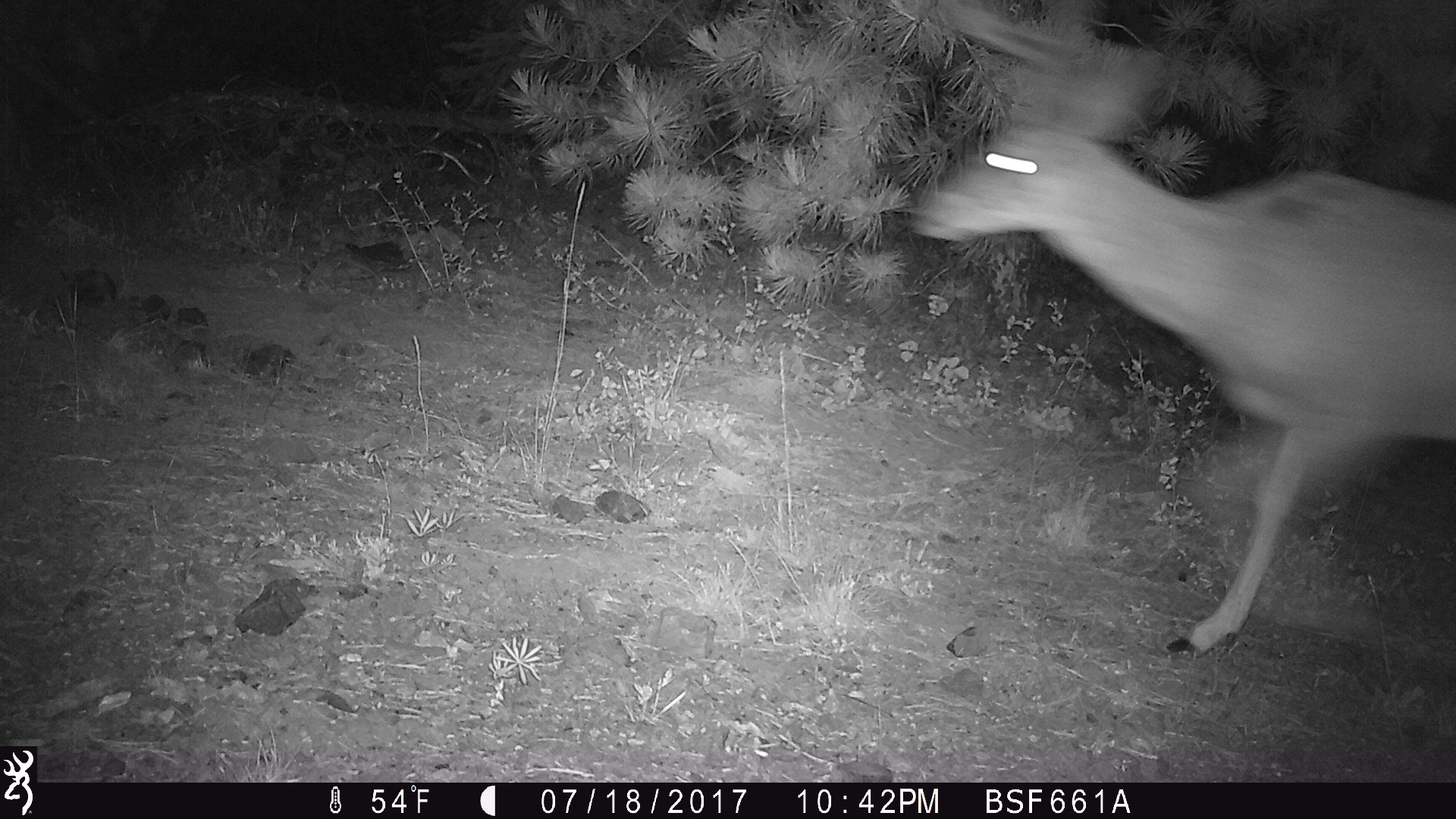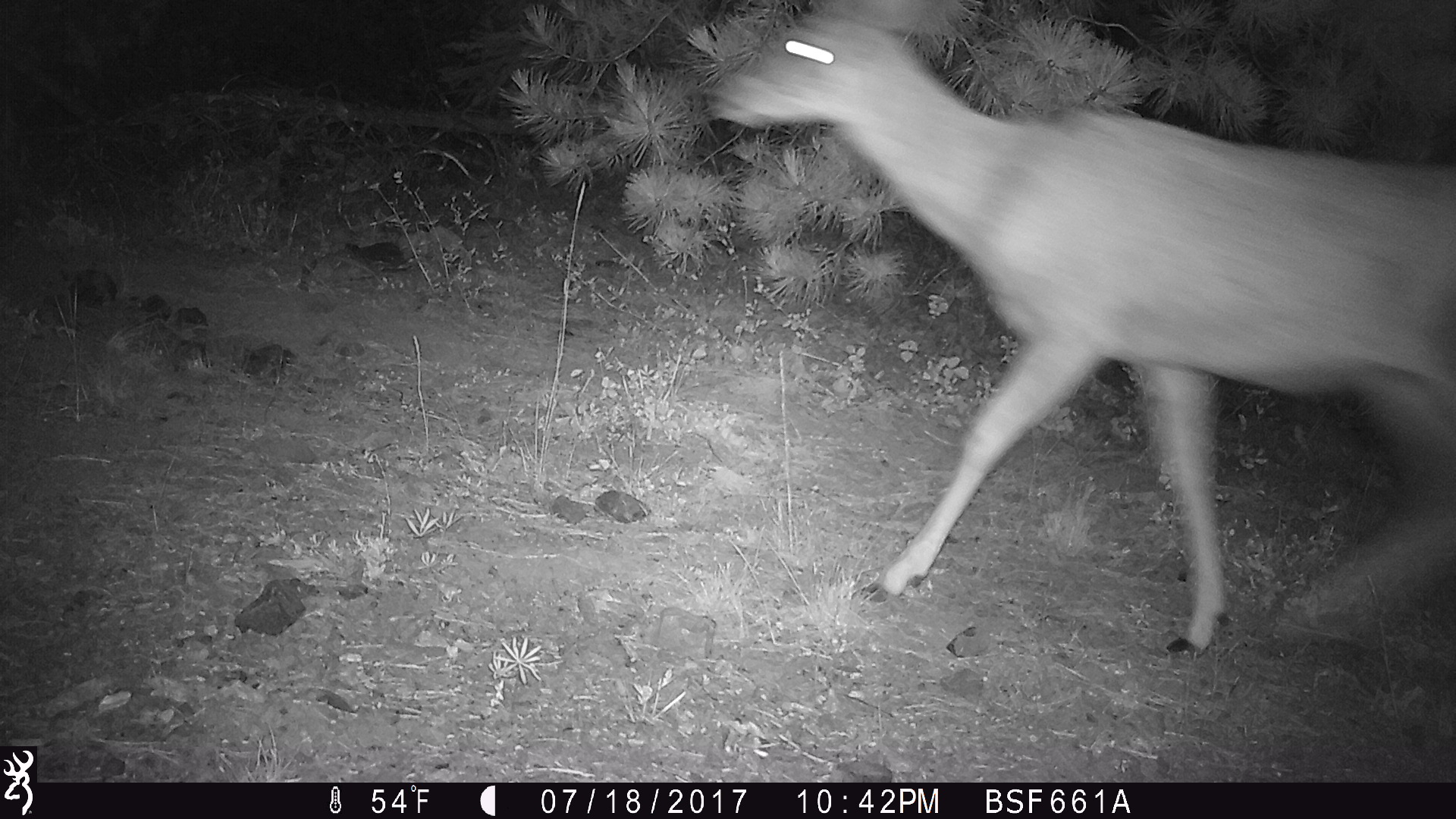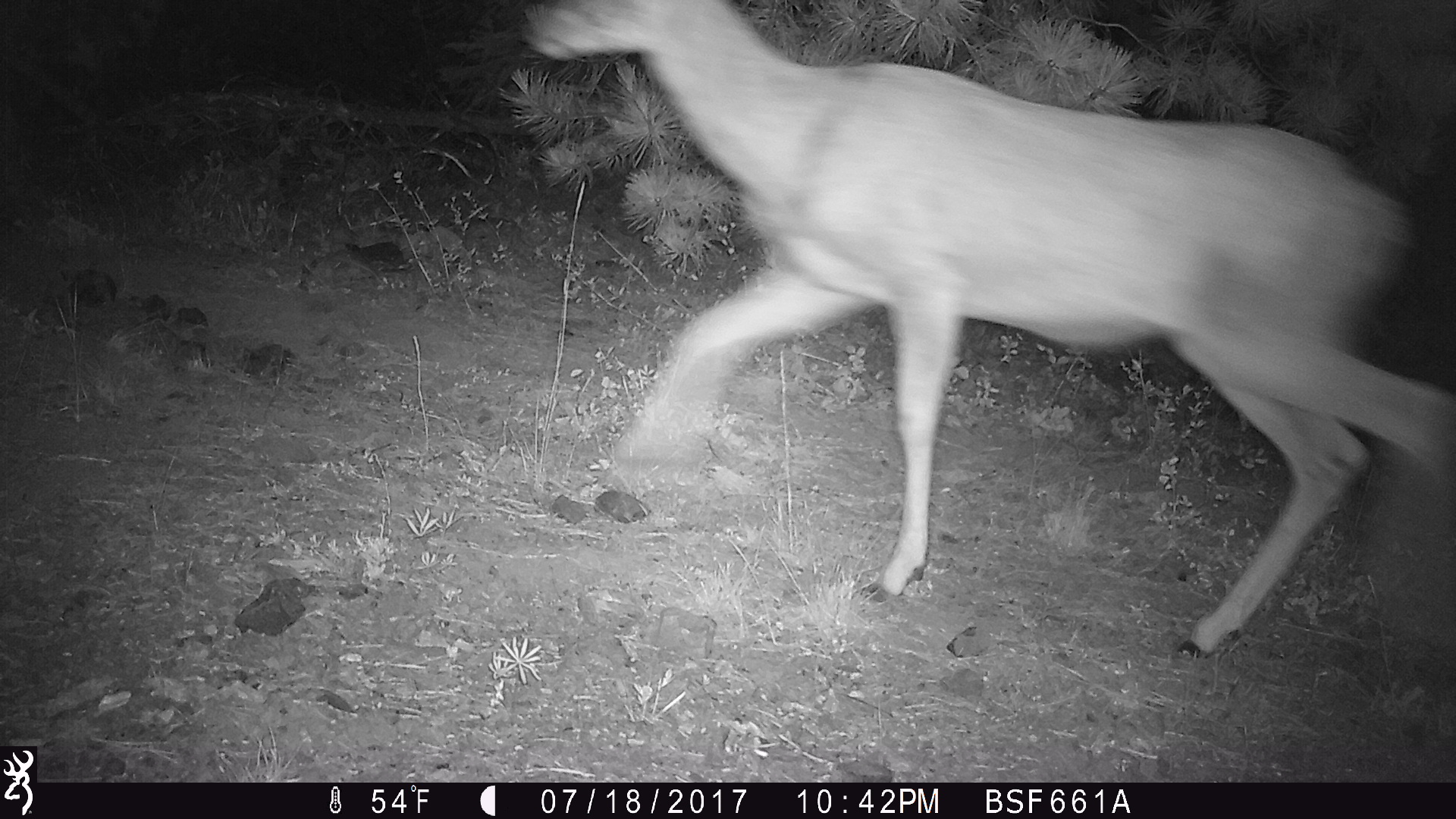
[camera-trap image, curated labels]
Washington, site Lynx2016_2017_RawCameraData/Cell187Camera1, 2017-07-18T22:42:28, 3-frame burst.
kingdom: Animalia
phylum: Chordata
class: Mammalia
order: Artiodactyla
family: Cervidae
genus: Odocoileus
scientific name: Odocoileus hemionus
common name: mule deer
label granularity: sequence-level